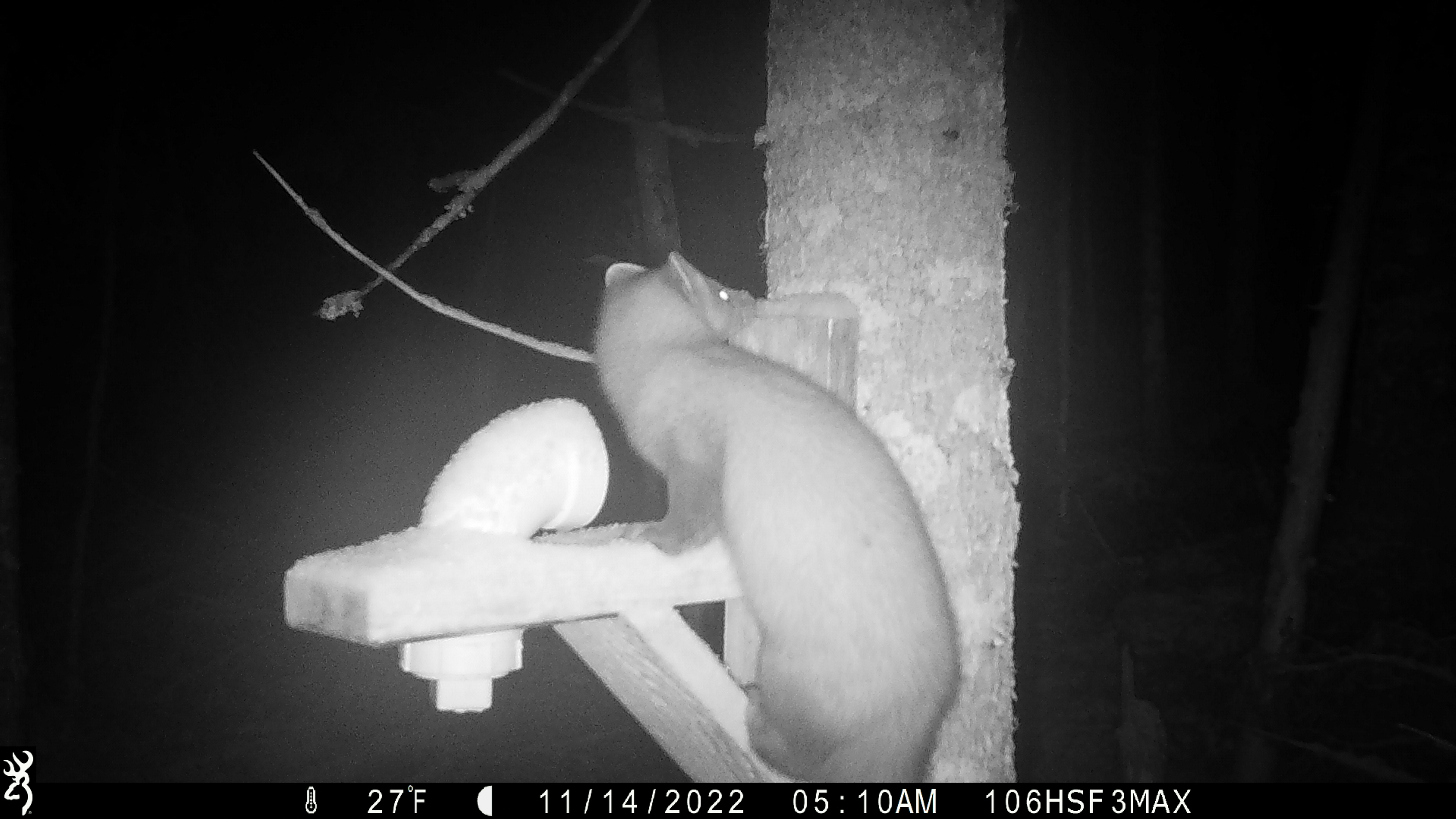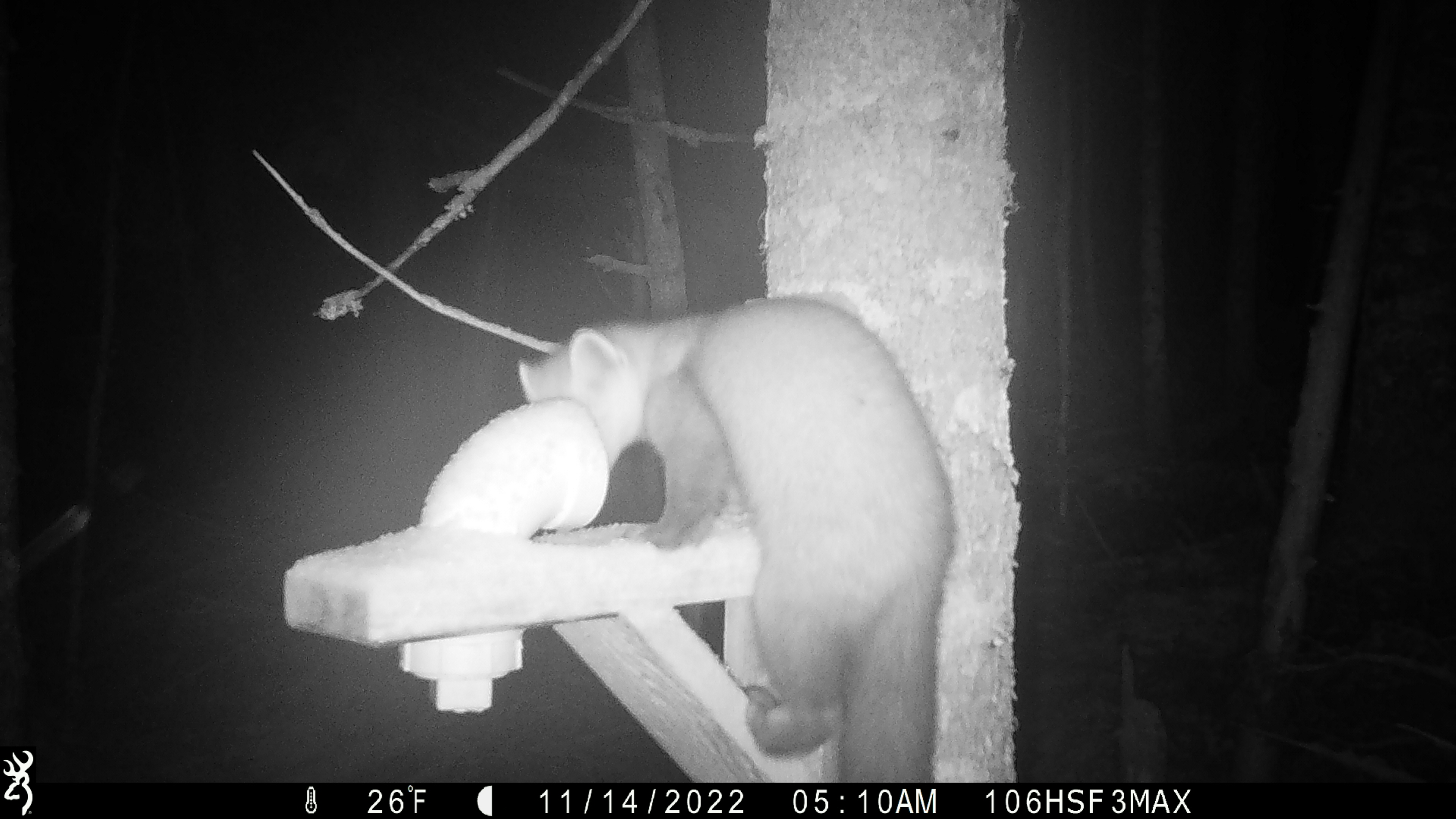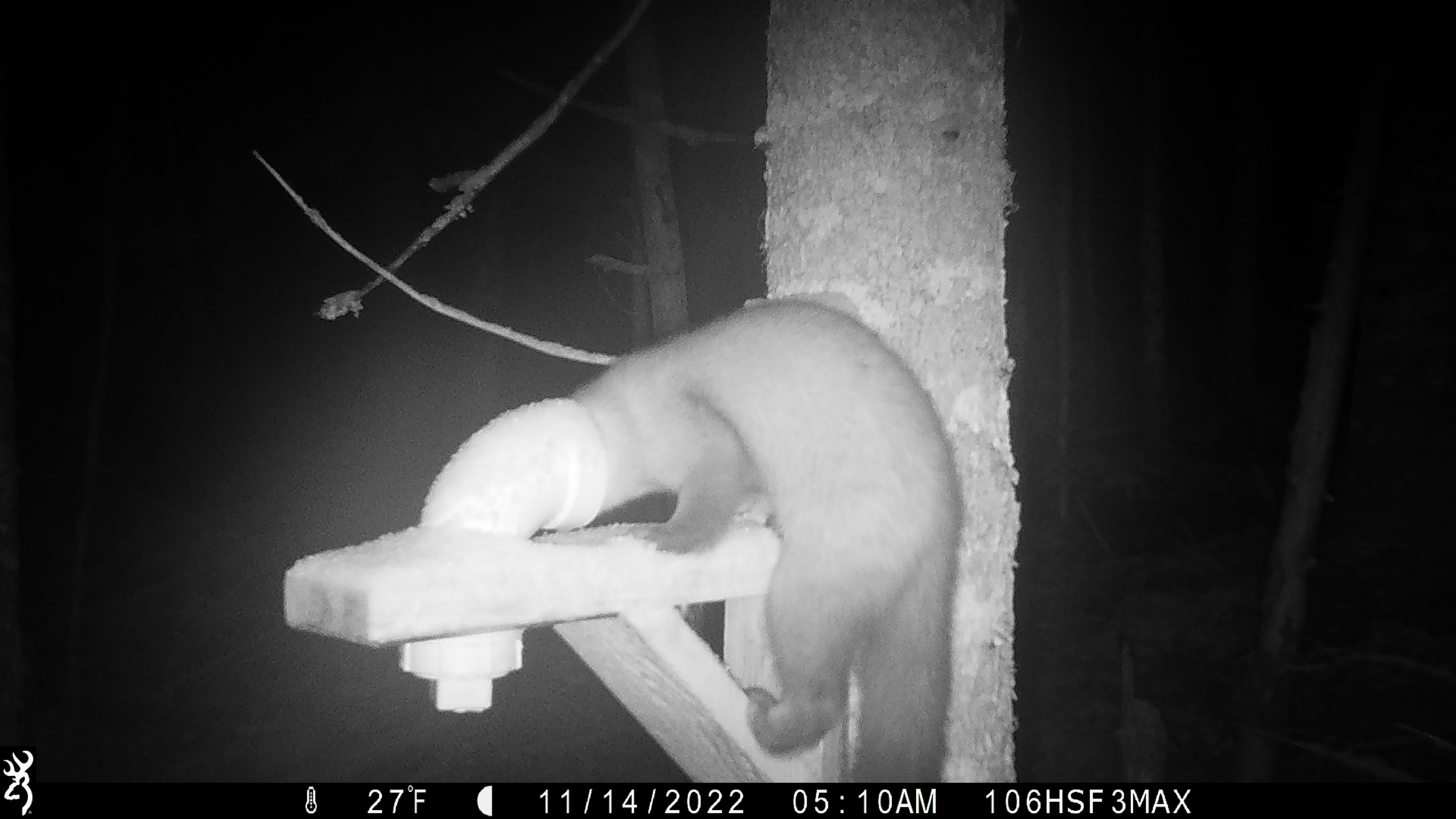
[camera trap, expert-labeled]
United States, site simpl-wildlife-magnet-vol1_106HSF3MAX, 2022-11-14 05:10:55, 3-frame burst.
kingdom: Animalia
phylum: Chordata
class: Mammalia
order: Carnivora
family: Mustelidae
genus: Martes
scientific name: Martes americana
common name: american marten